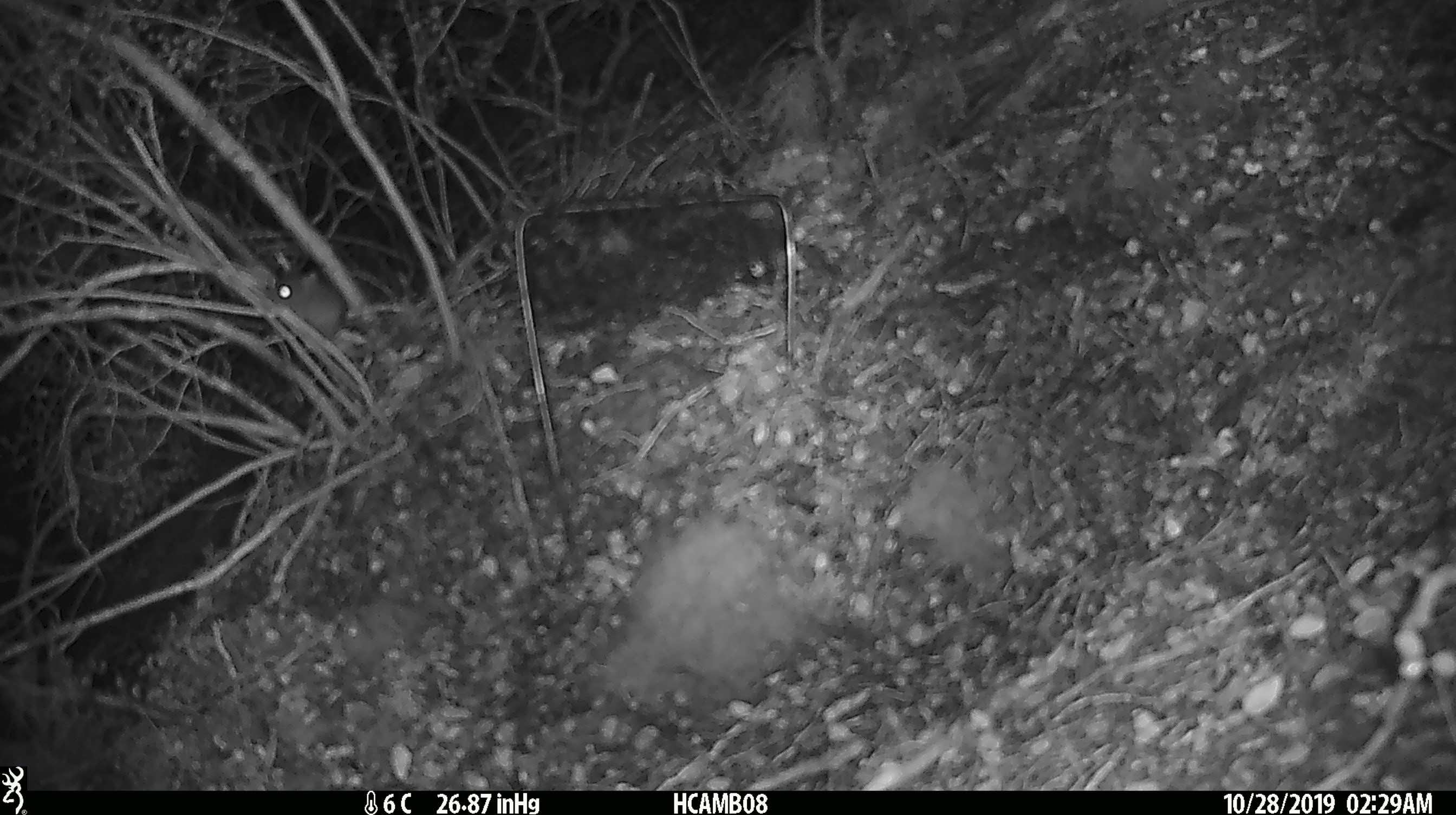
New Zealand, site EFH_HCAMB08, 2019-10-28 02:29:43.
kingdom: Animalia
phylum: Chordata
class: Mammalia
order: Rodentia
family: Muridae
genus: Mus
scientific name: Mus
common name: mouse